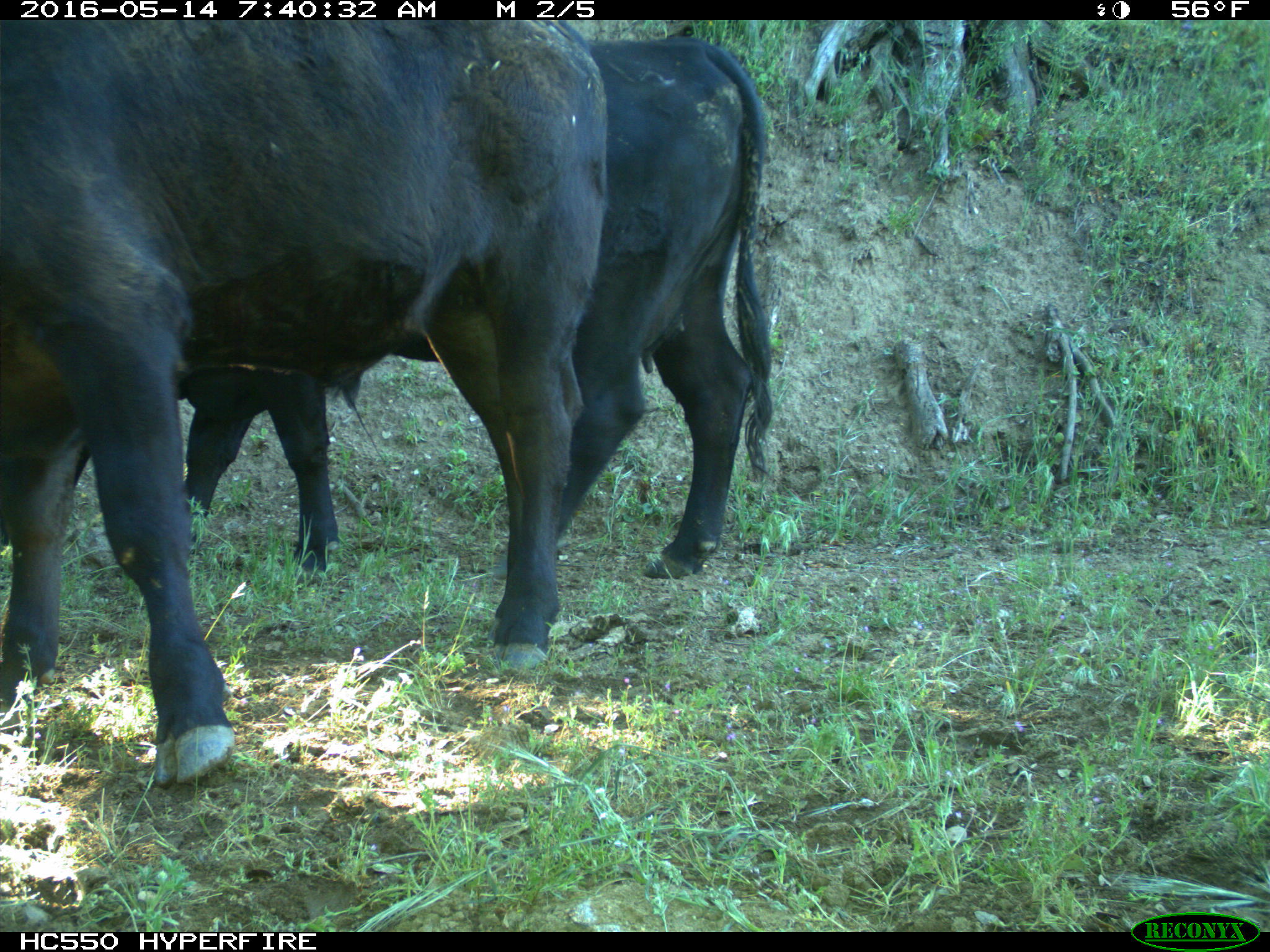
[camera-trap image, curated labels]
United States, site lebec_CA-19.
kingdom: Animalia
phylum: Chordata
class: Mammalia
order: Artiodactyla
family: Bovidae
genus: Bos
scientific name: Bos taurus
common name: domestic cow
Bos taurus (domestic cow).